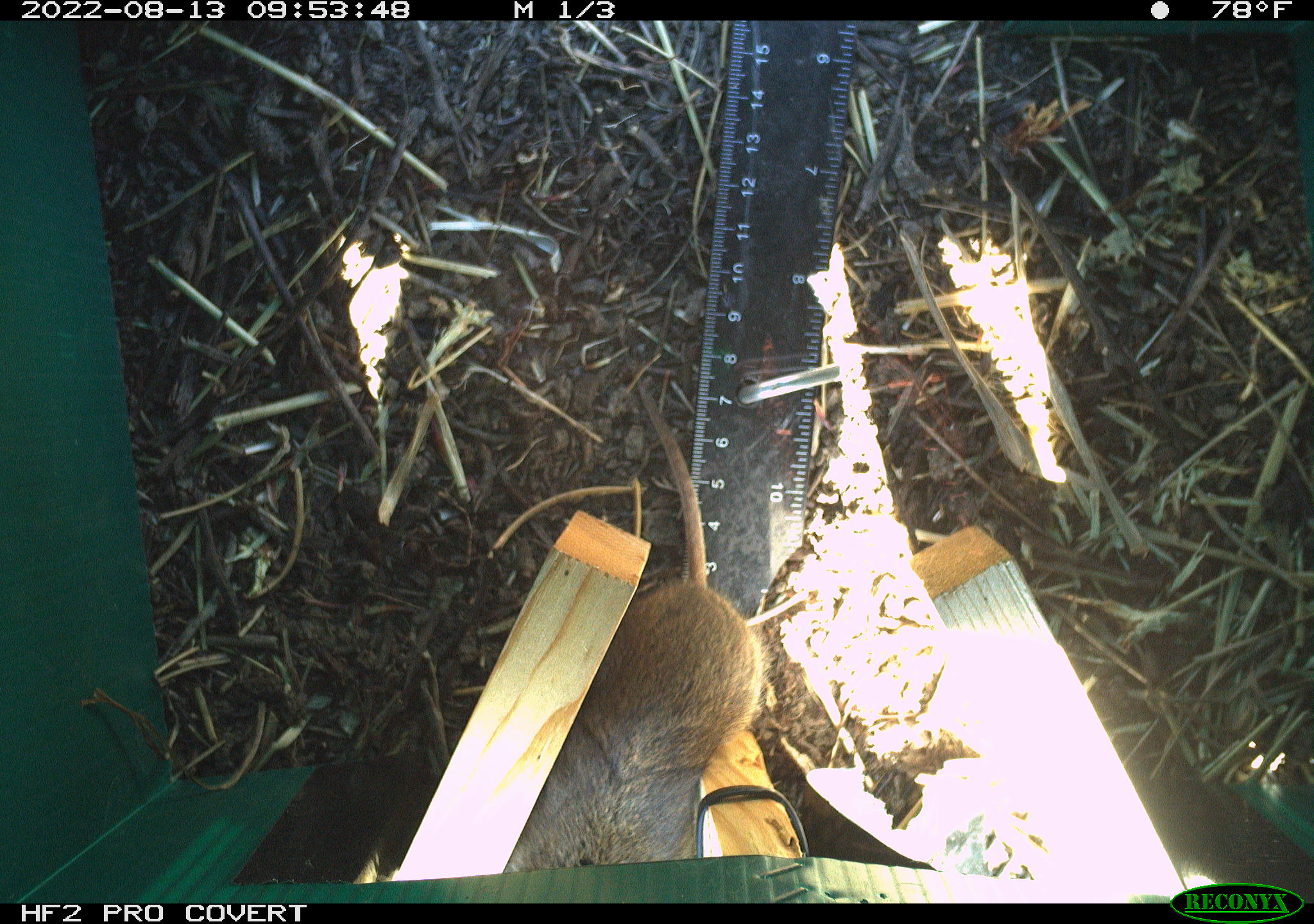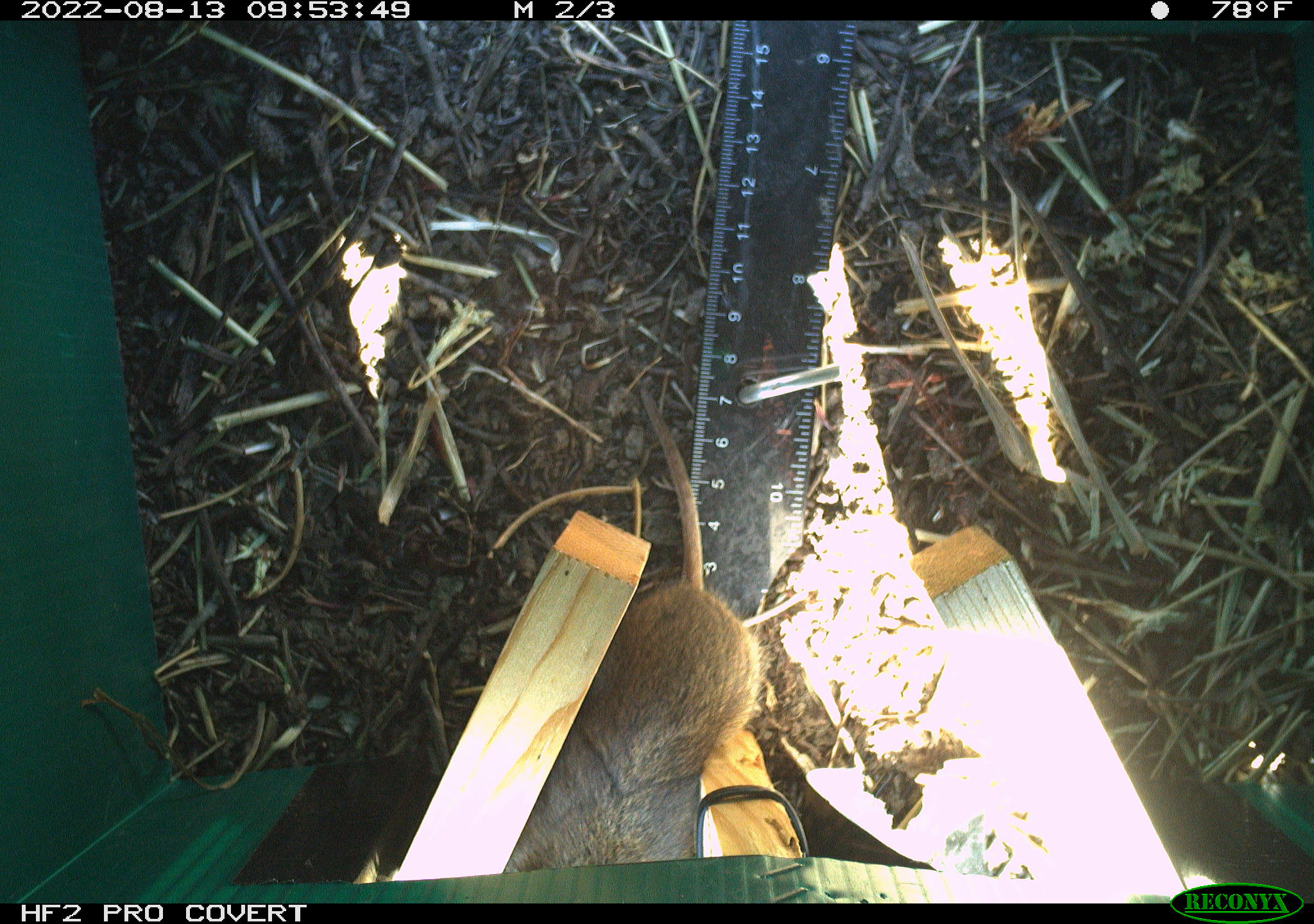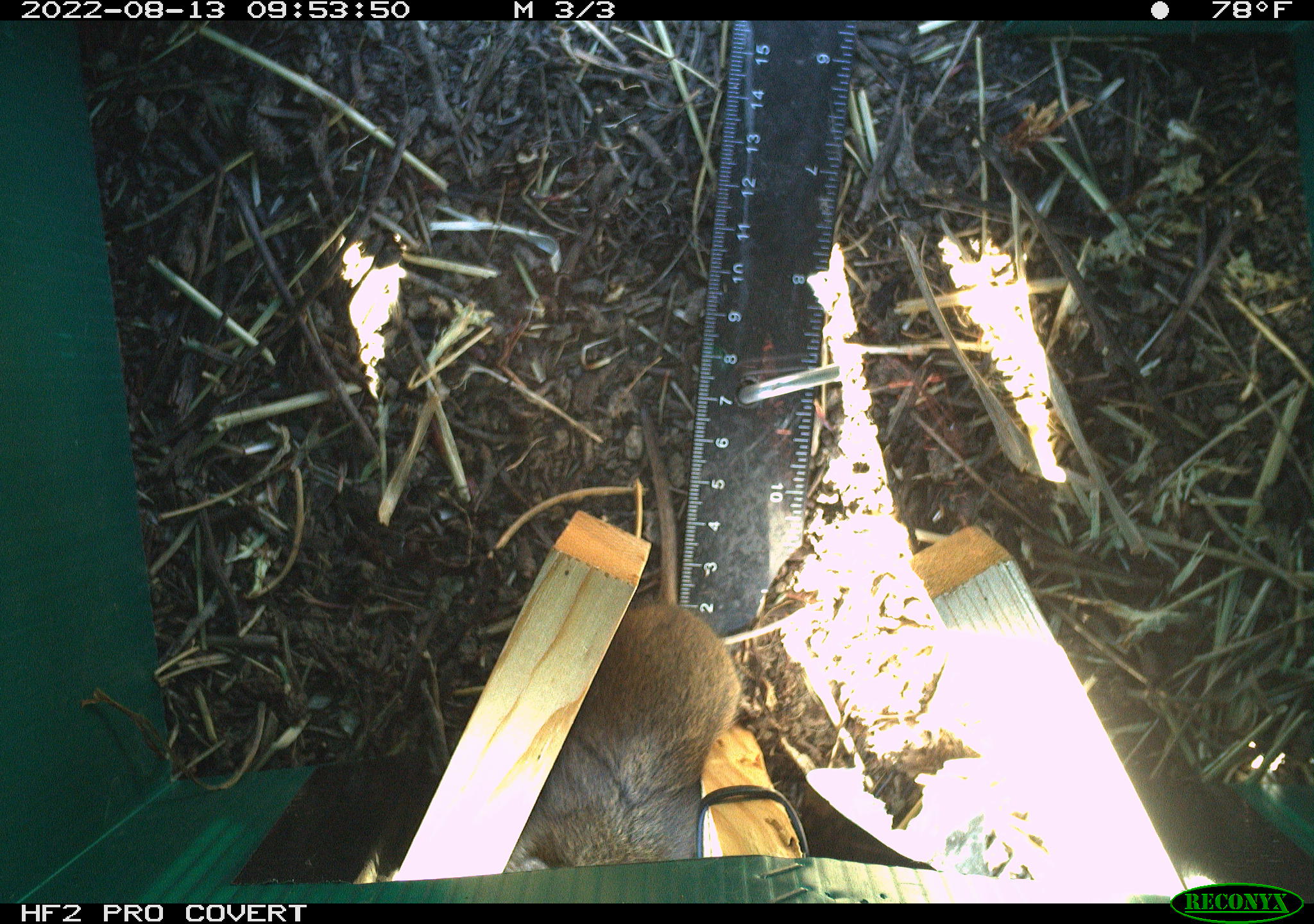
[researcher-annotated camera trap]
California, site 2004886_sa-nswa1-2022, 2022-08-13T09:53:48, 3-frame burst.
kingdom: Animalia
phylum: Chordata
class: Mammalia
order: Rodentia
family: Cricetidae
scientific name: Cricetidae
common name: hamsters, voles, lemmings, and allies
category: cricetidae family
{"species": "cricetidae family (hamsters, voles, lemmings, and allies) (Cricetidae)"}